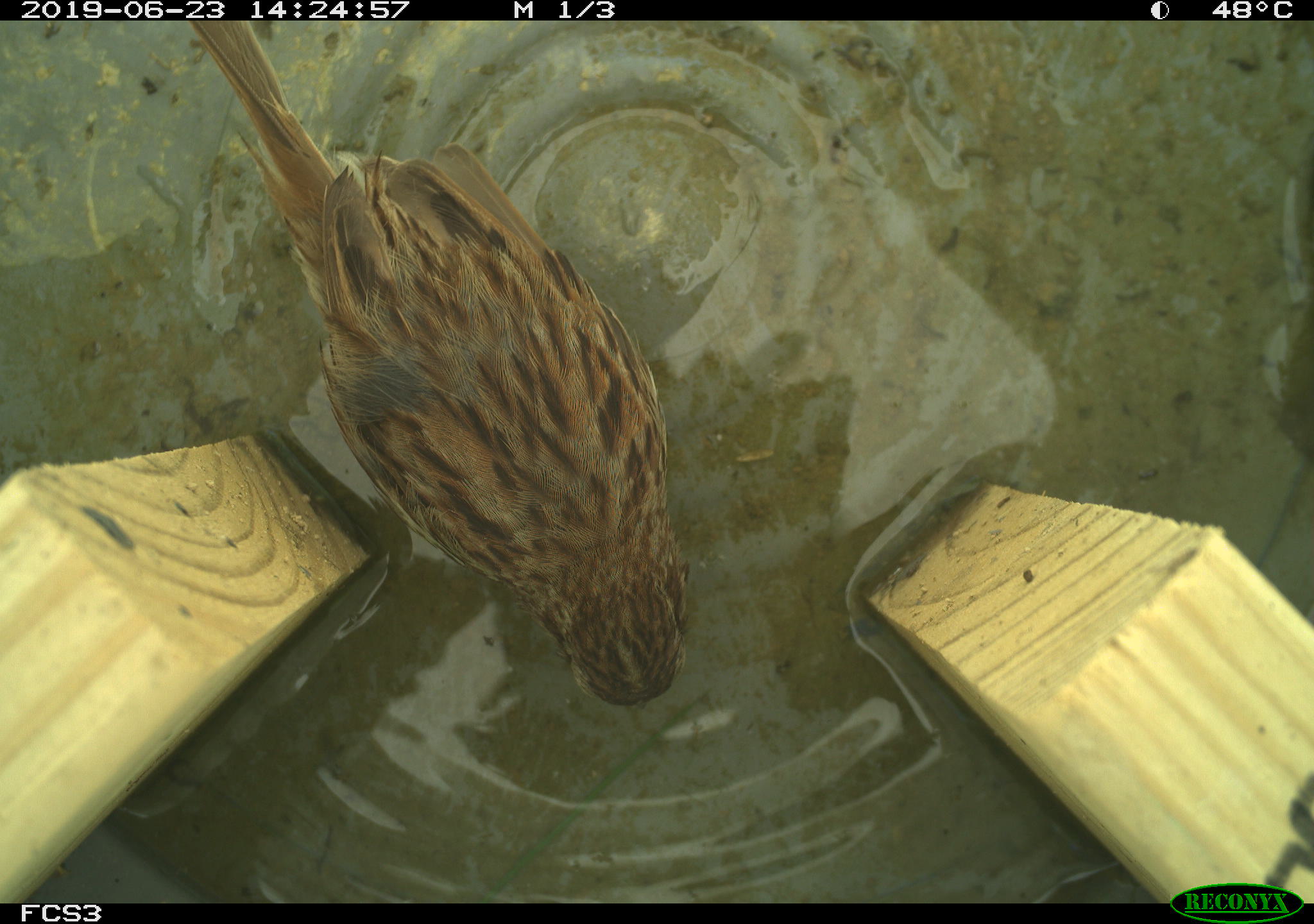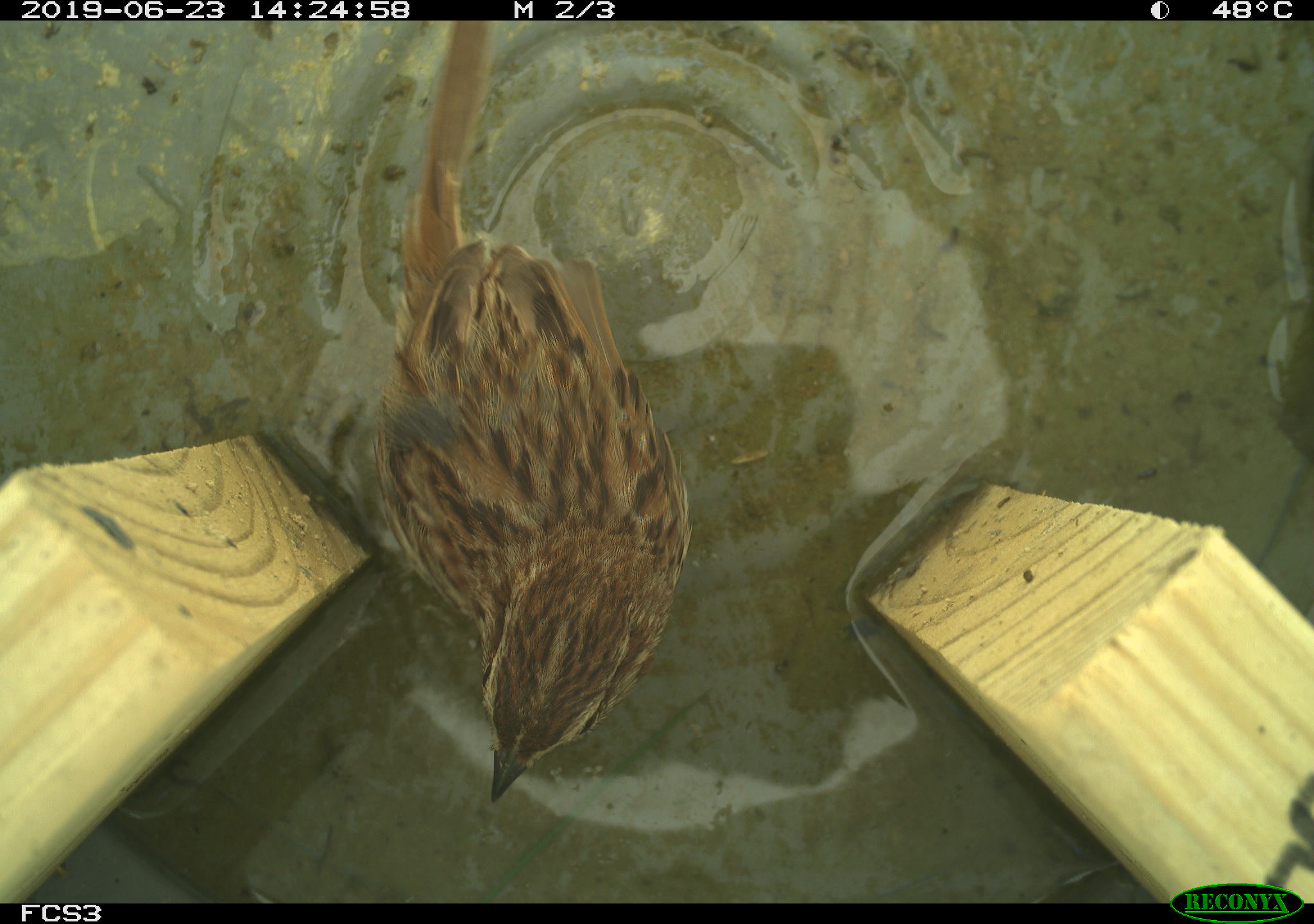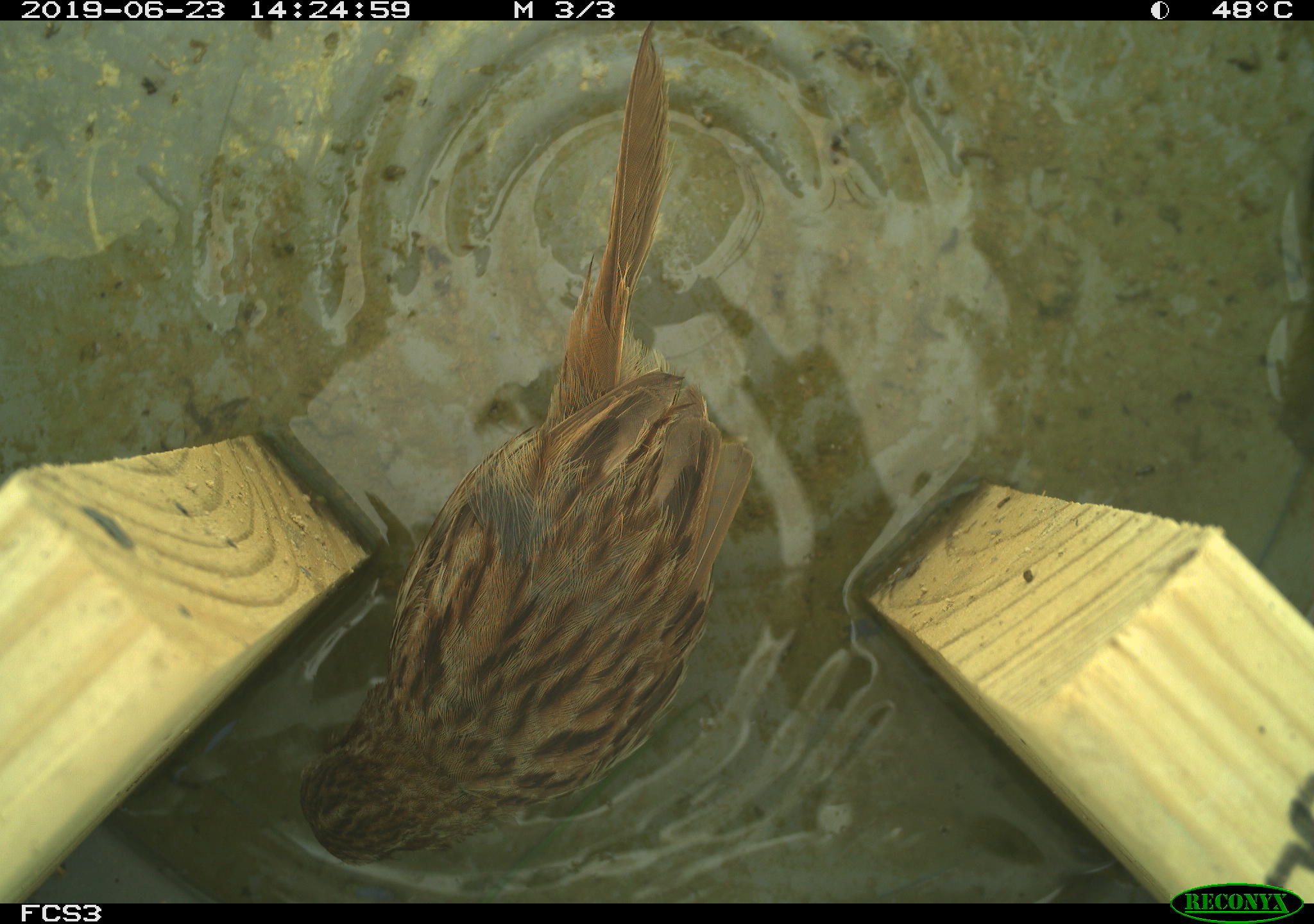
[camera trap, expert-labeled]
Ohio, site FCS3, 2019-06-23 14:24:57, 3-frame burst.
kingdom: Animalia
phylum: Chordata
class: Aves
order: Passeriformes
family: Passerellidae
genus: Melospiza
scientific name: Melospiza melodia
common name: song sparrow